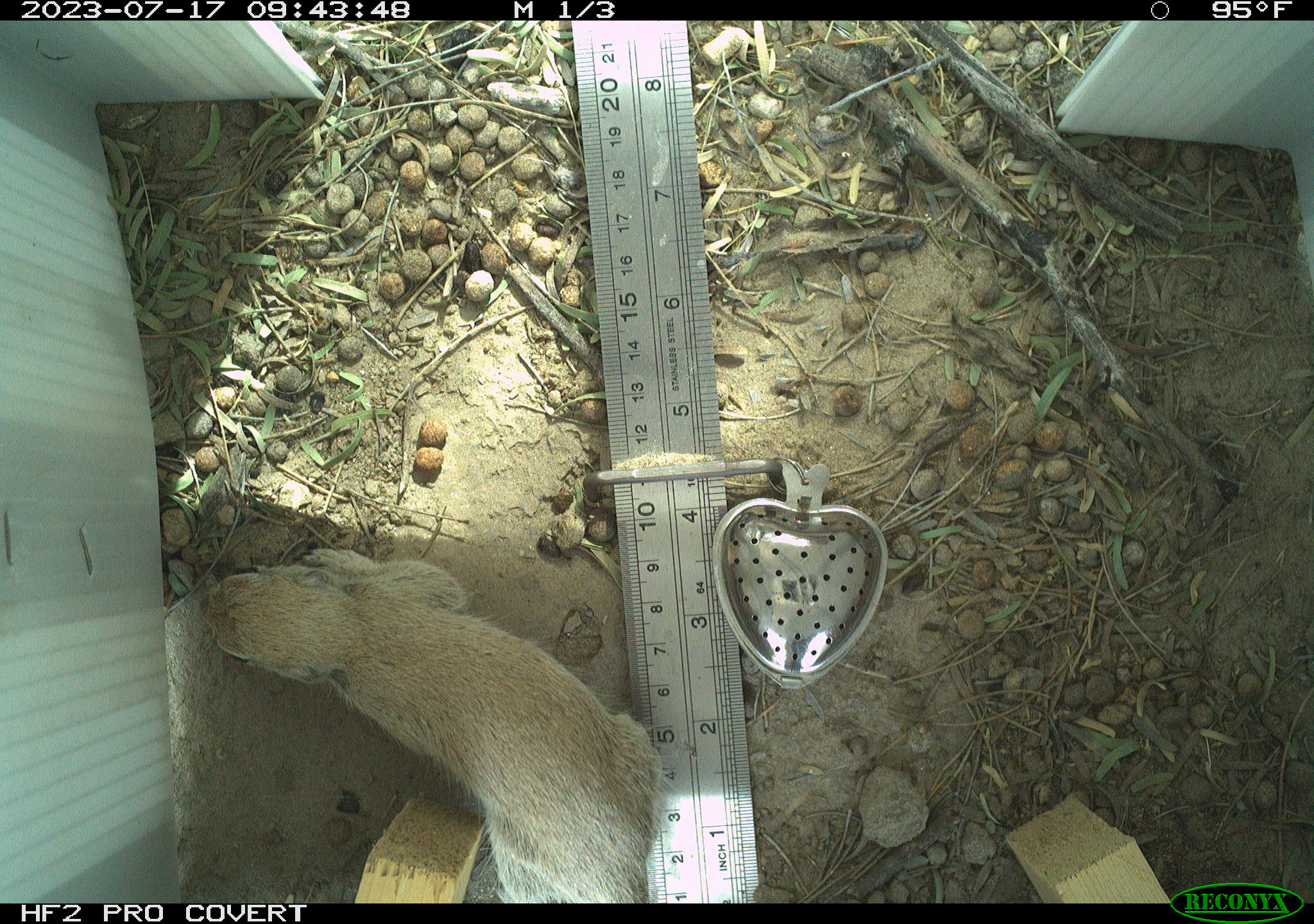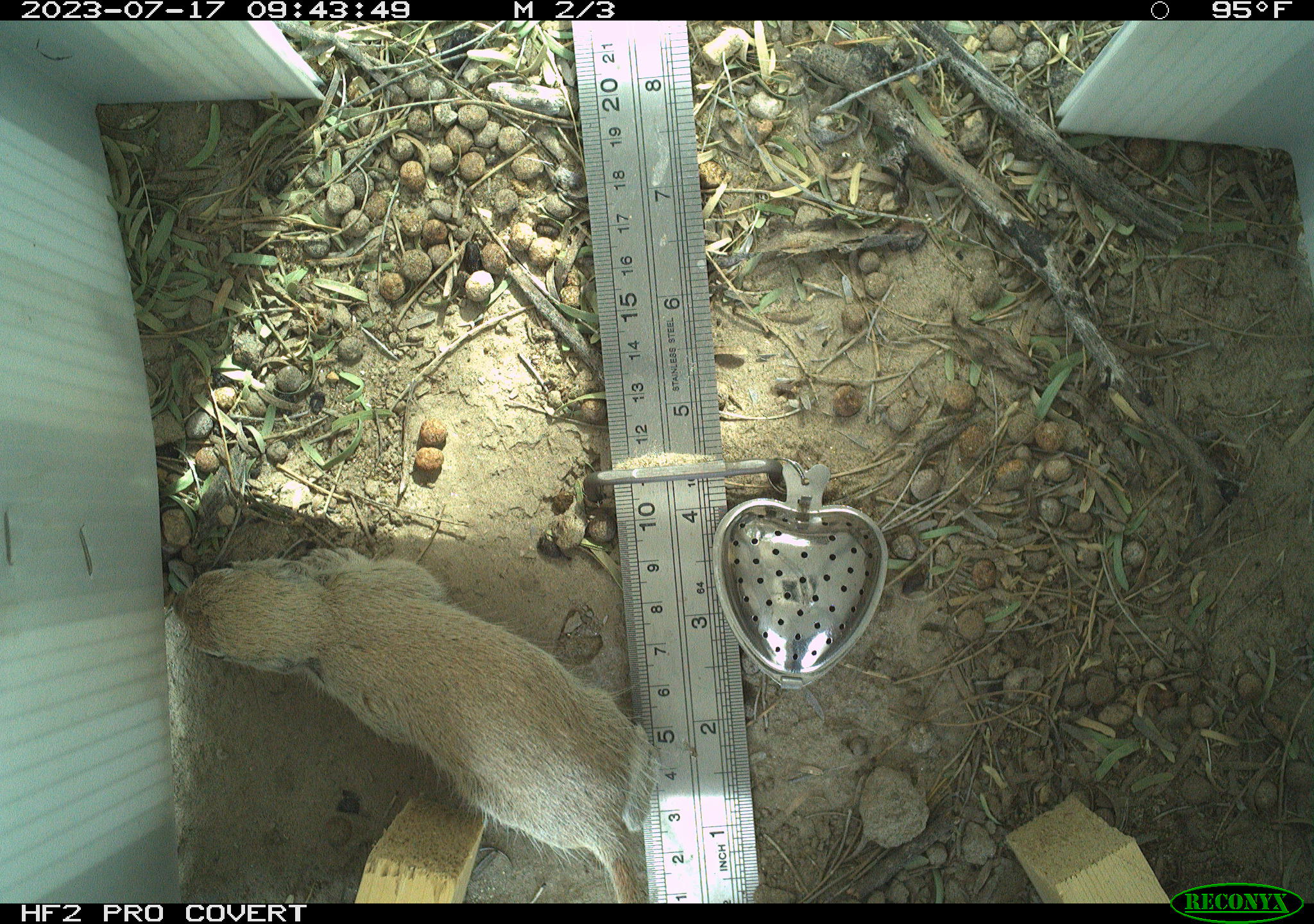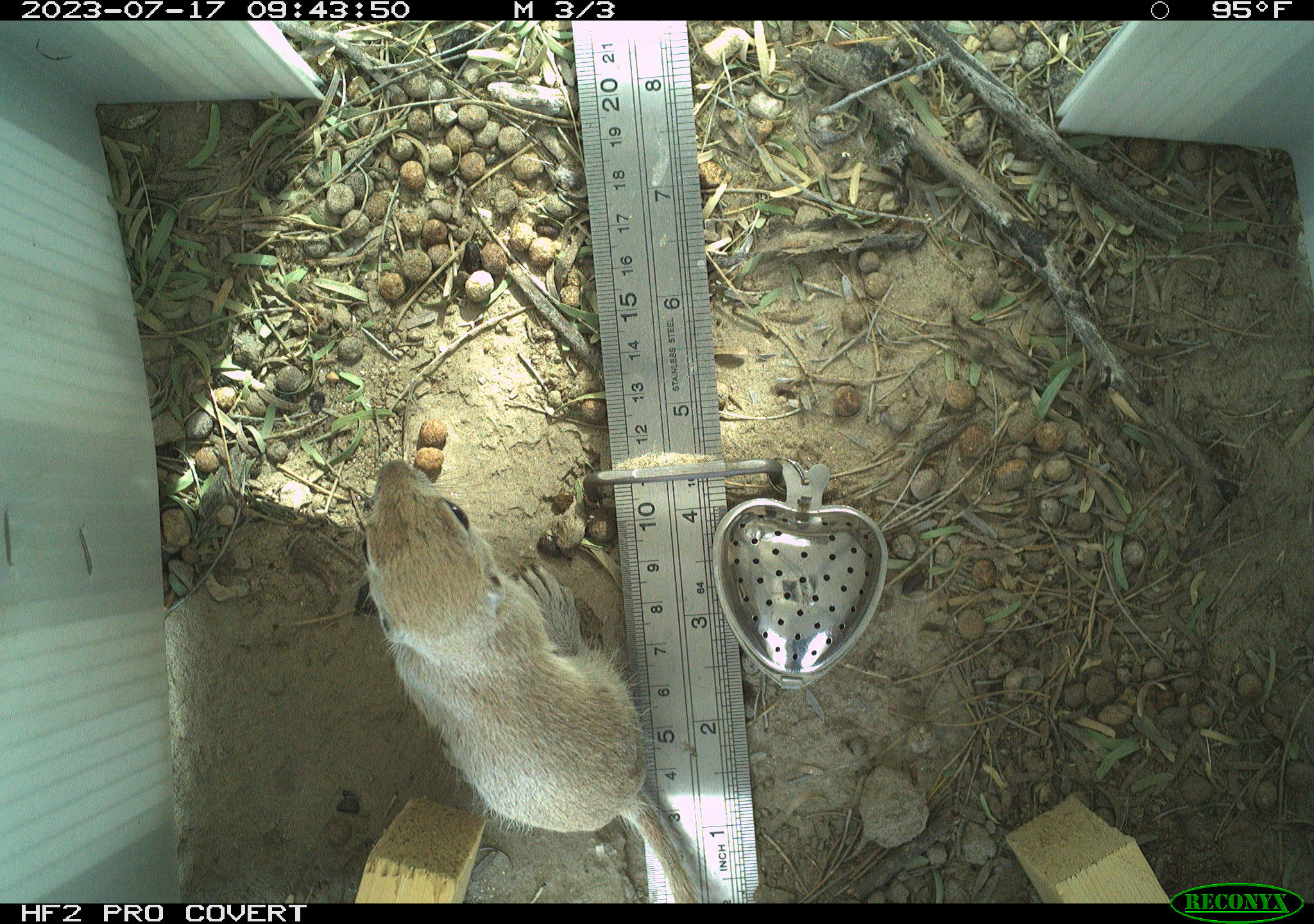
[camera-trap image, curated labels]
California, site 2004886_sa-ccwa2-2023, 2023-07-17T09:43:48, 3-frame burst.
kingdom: Animalia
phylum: Chordata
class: Mammalia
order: Rodentia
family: Sciuridae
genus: Xerospermophilus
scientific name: Xerospermophilus tereticaudus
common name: round-tailed ground squirrel